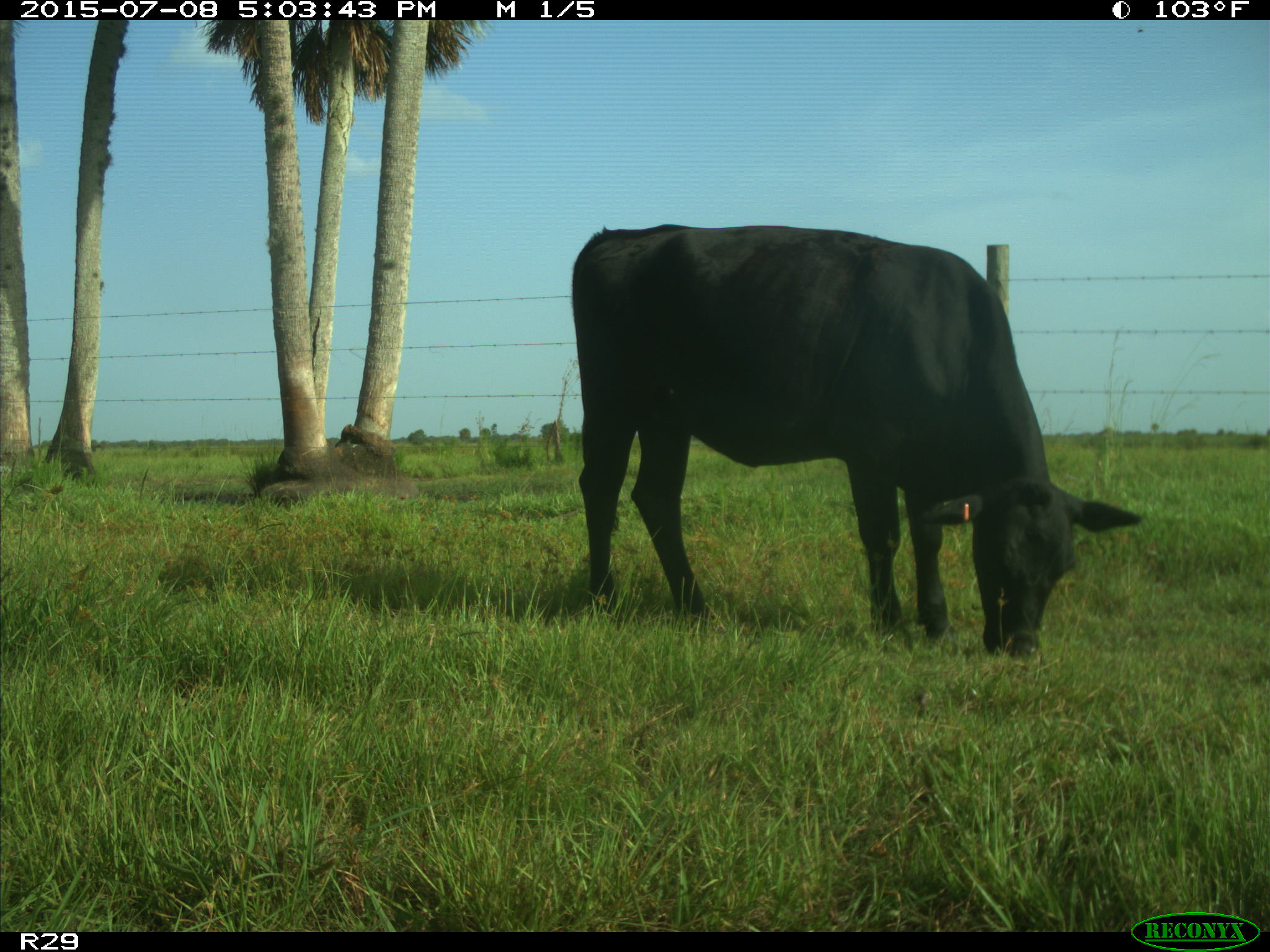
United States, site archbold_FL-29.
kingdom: Animalia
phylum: Chordata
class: Mammalia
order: Artiodactyla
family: Bovidae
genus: Bos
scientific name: Bos taurus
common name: domestic cow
Bos taurus (domestic cow).